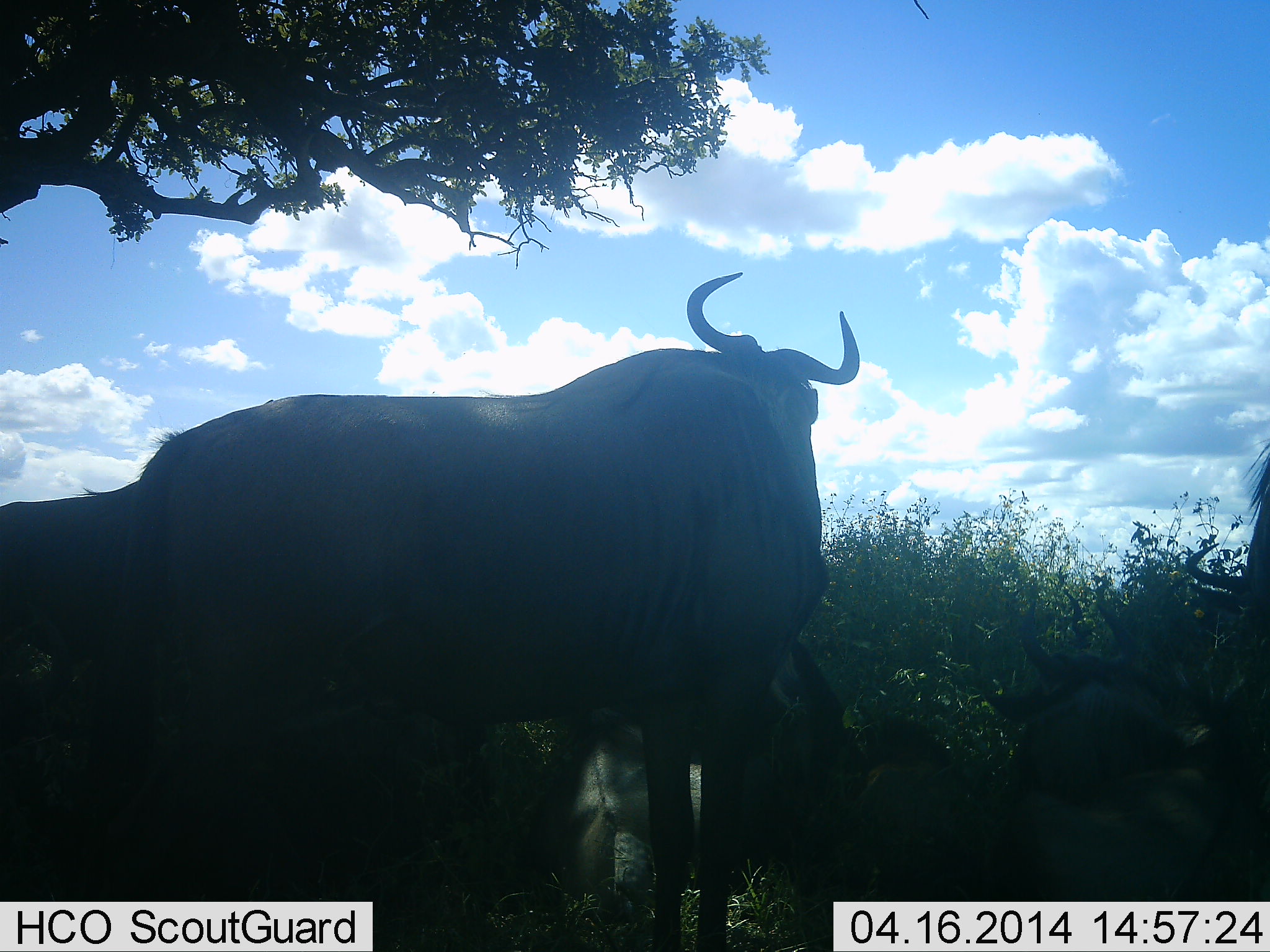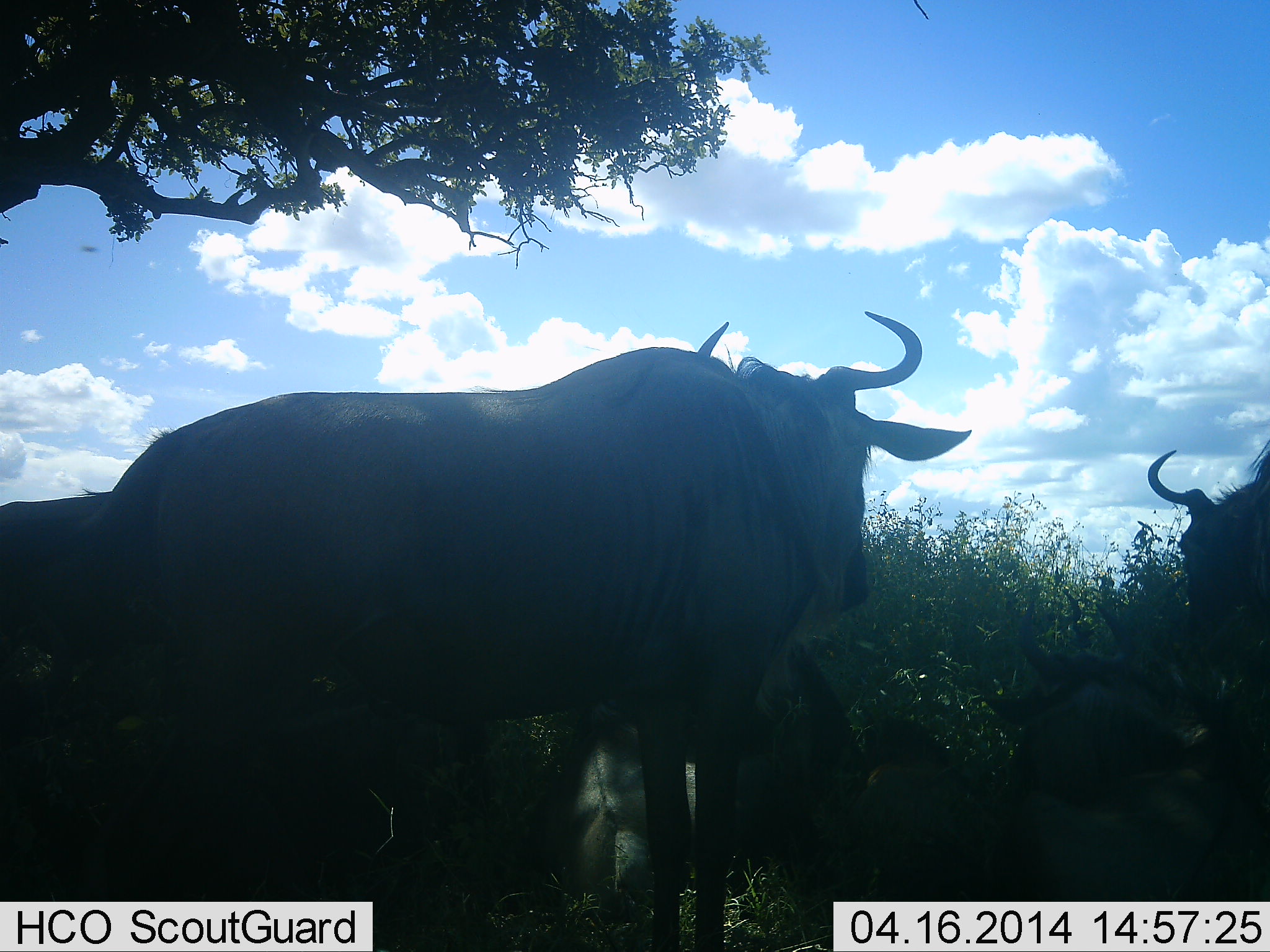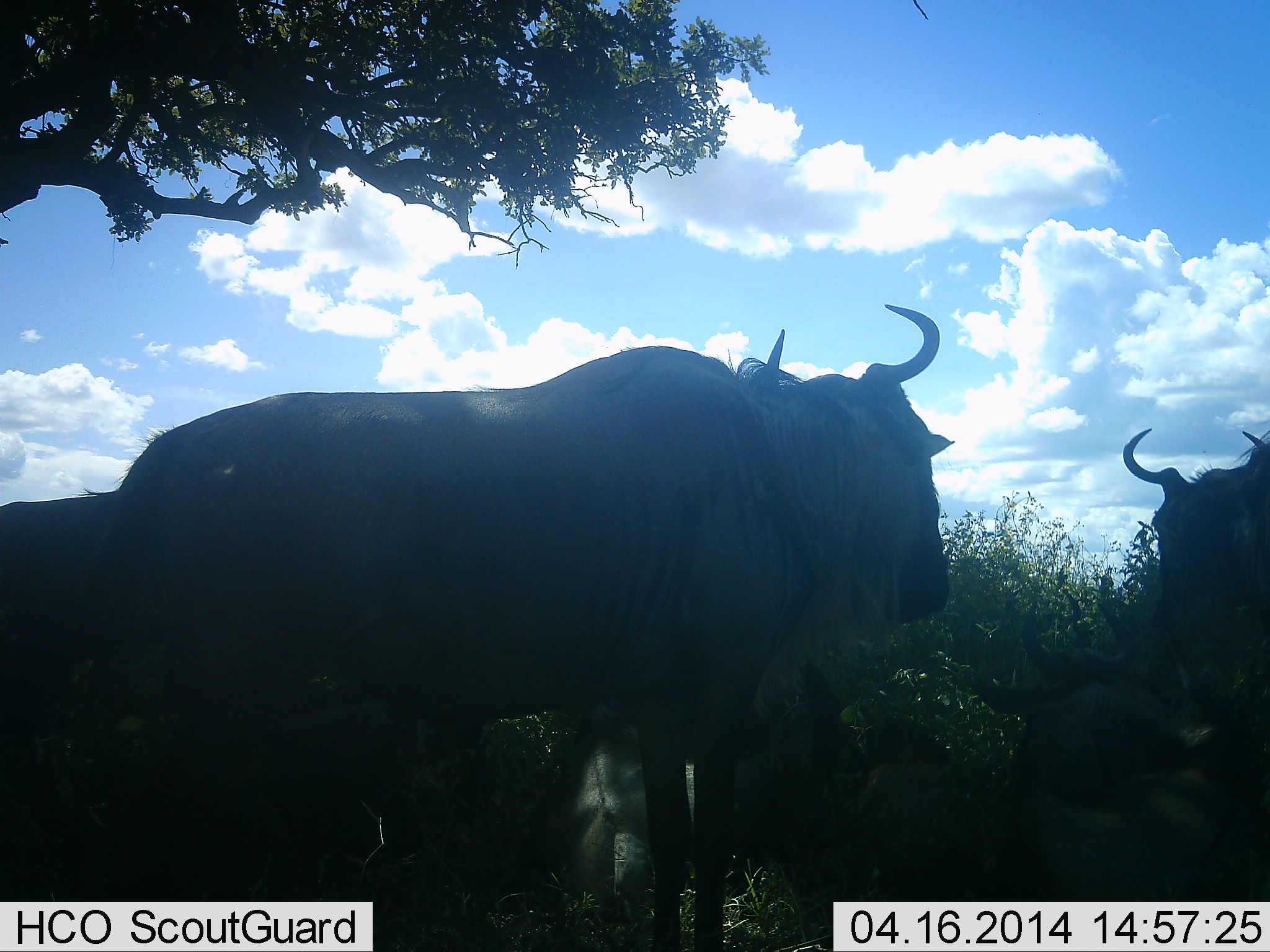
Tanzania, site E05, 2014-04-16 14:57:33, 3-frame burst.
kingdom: Animalia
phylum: Chordata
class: Mammalia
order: Artiodactyla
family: Bovidae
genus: Connochaetes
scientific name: Connochaetes taurinus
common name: blue wildebeest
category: wildebeest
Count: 6.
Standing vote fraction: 100%.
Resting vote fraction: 80%.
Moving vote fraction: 0%.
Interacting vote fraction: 0%.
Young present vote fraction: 10%.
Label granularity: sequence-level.